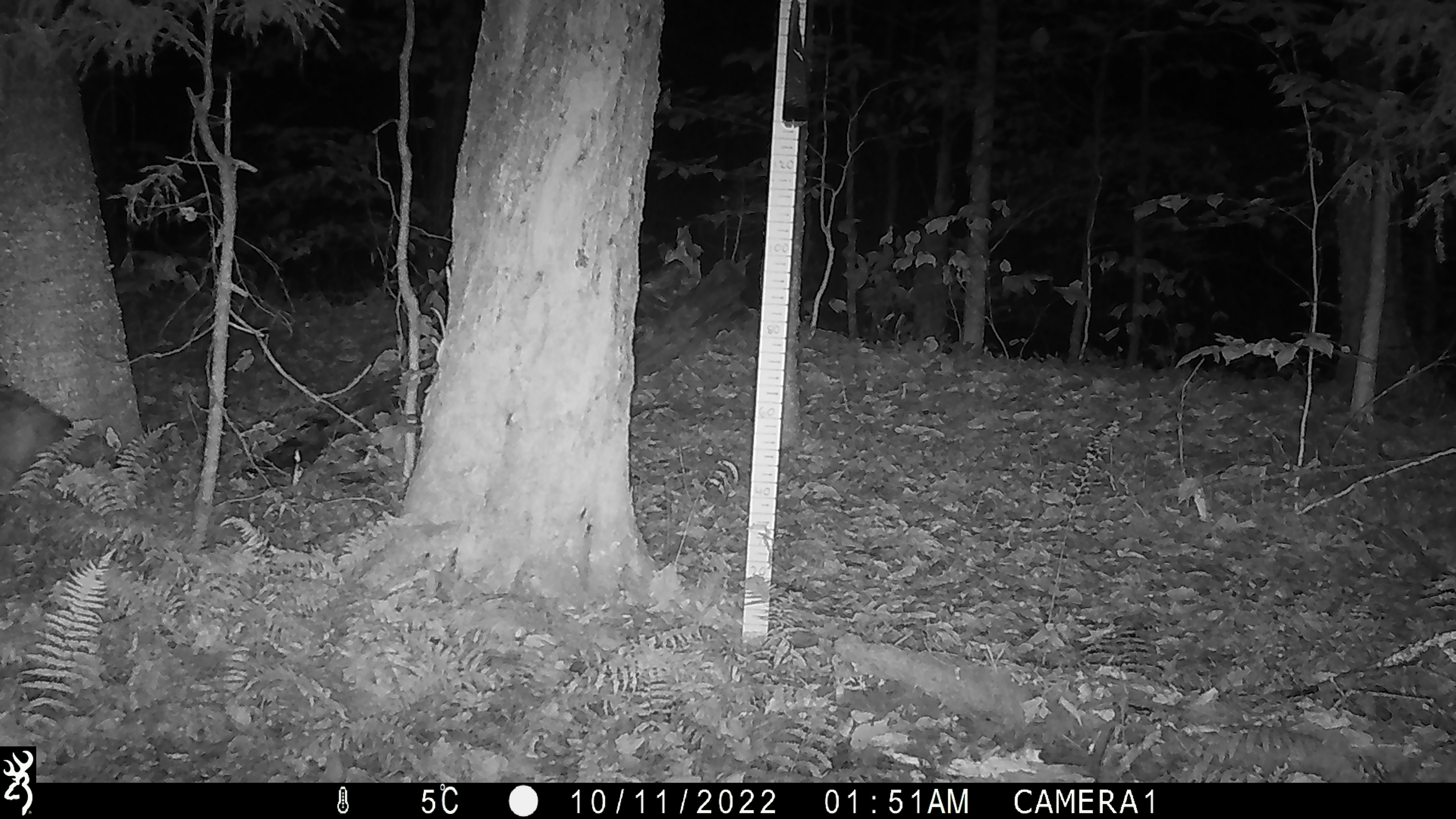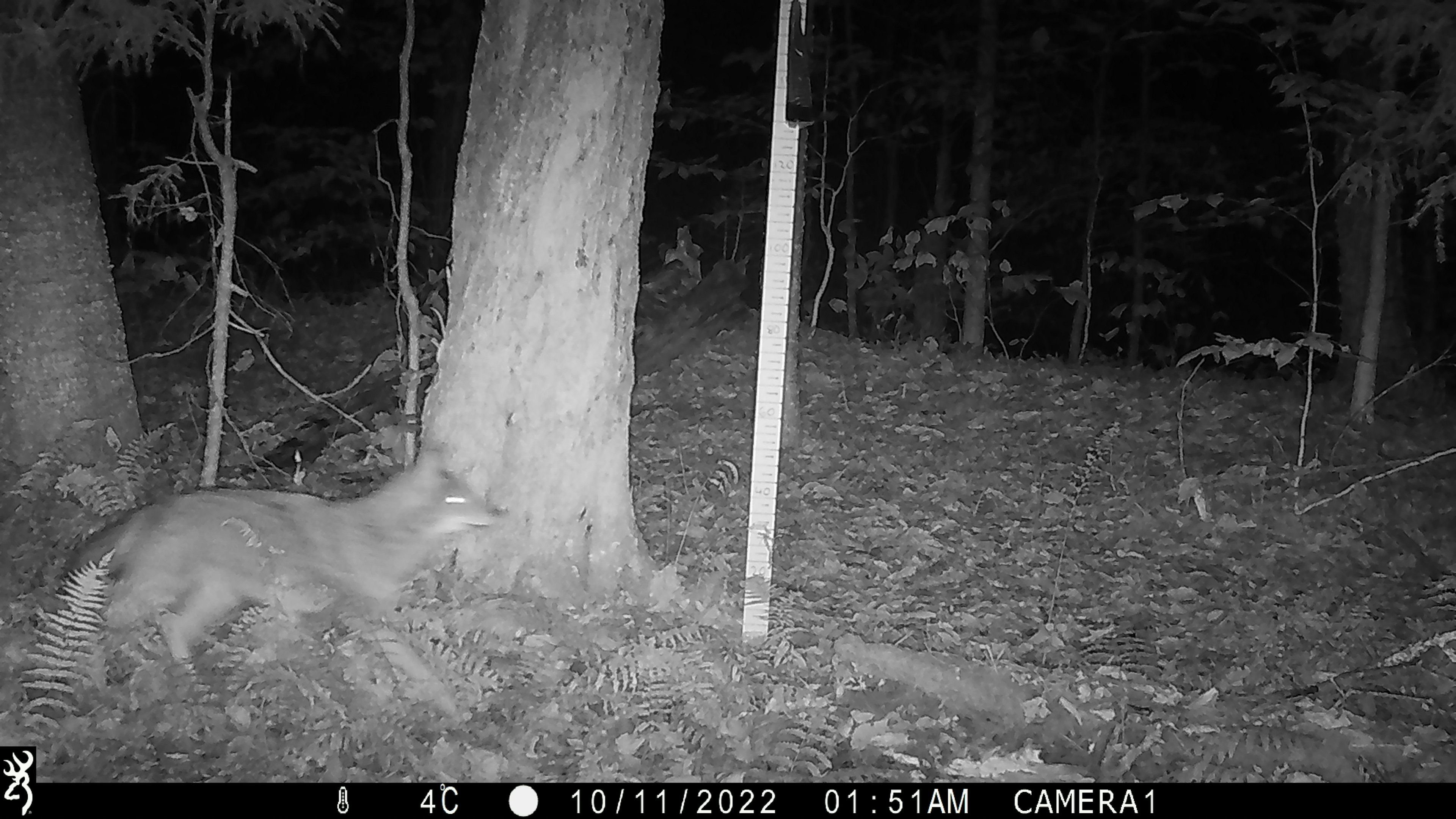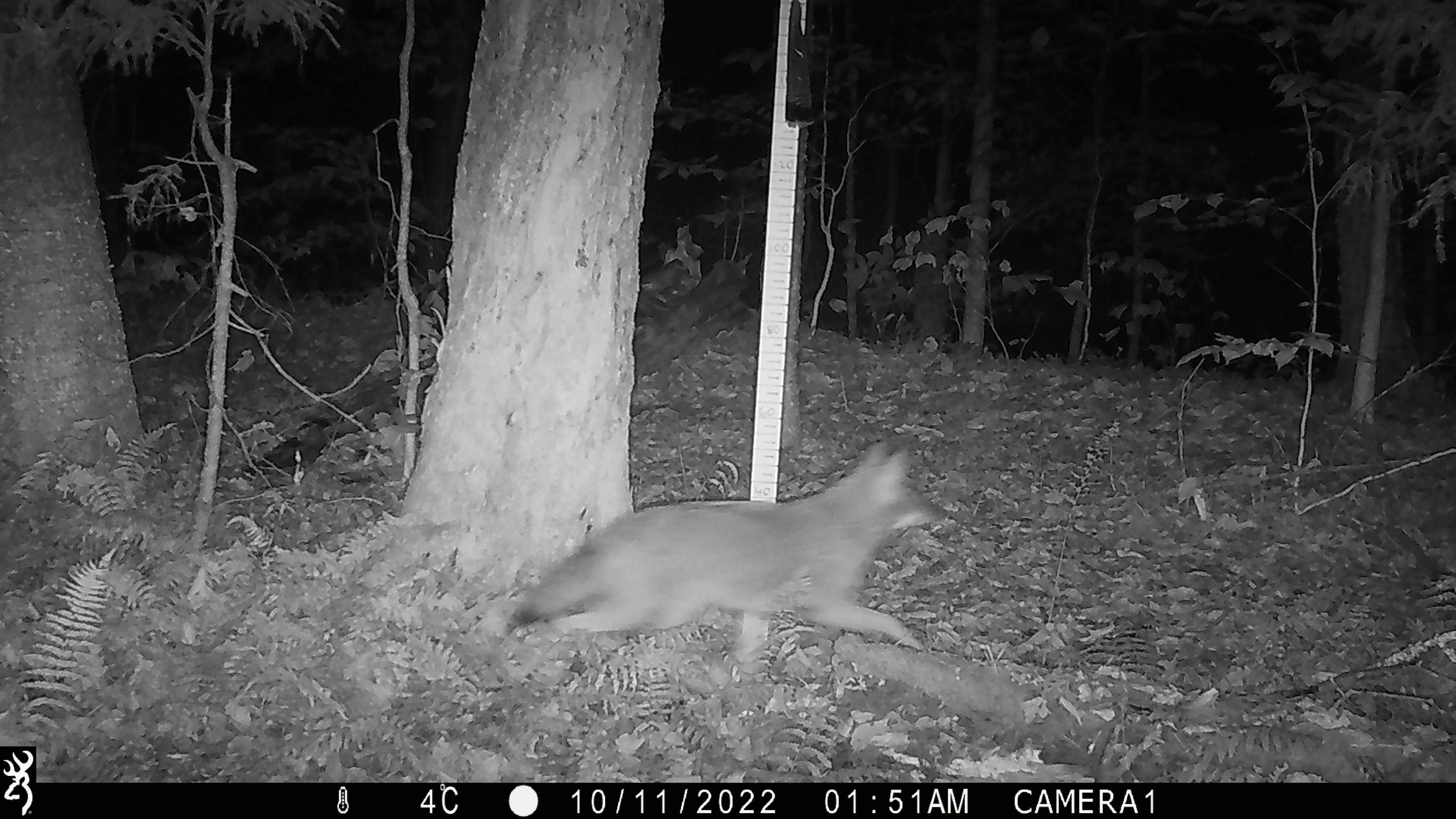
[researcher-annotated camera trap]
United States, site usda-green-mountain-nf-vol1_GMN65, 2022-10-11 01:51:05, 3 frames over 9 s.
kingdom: Animalia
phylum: Chordata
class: Mammalia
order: Carnivora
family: Canidae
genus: Canis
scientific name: Canis latrans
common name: coyote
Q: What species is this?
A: Coyote (Canis latrans).